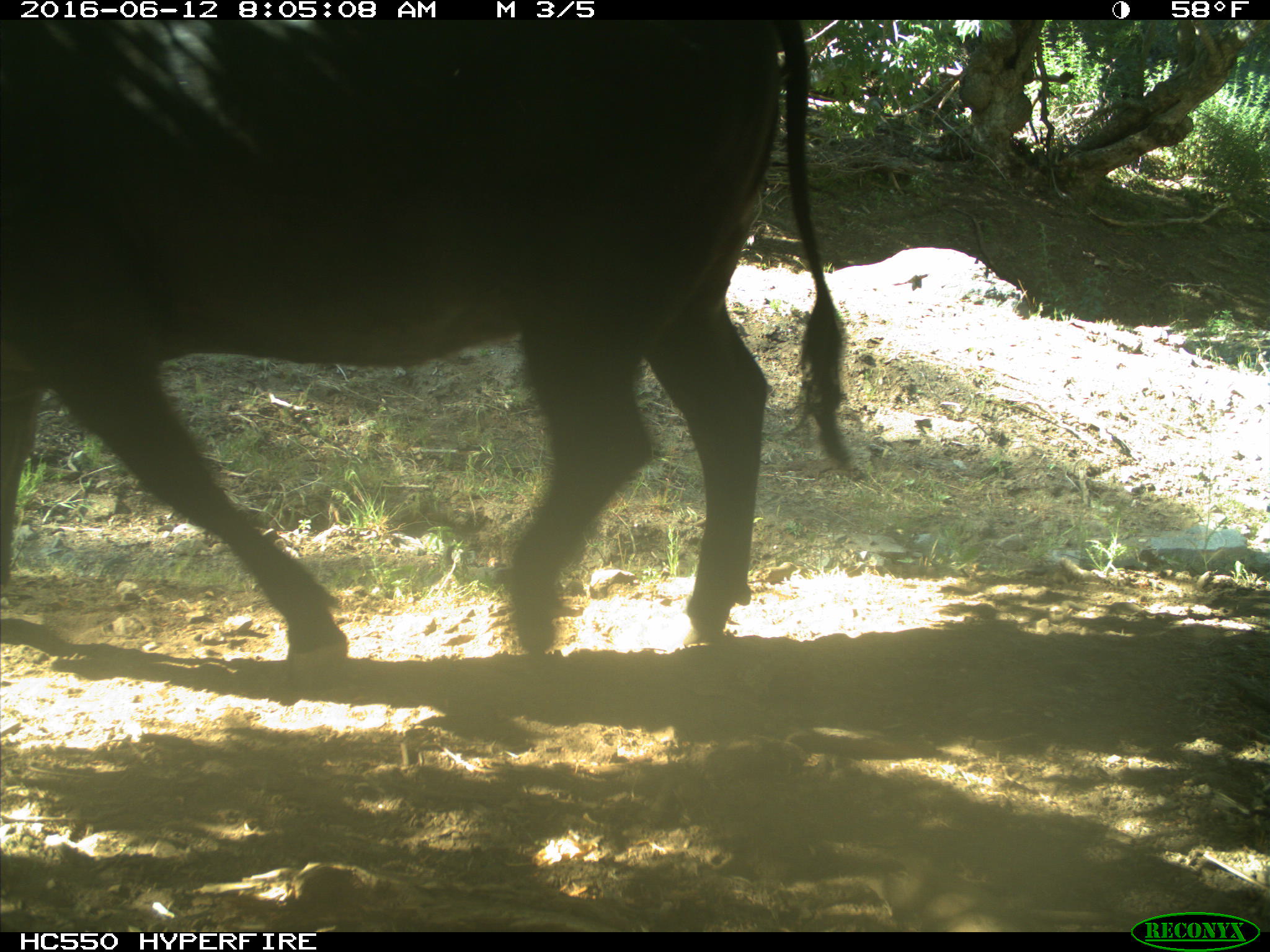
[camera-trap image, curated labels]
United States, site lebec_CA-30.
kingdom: Animalia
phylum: Chordata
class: Mammalia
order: Artiodactyla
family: Bovidae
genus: Bos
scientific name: Bos taurus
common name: domestic cow